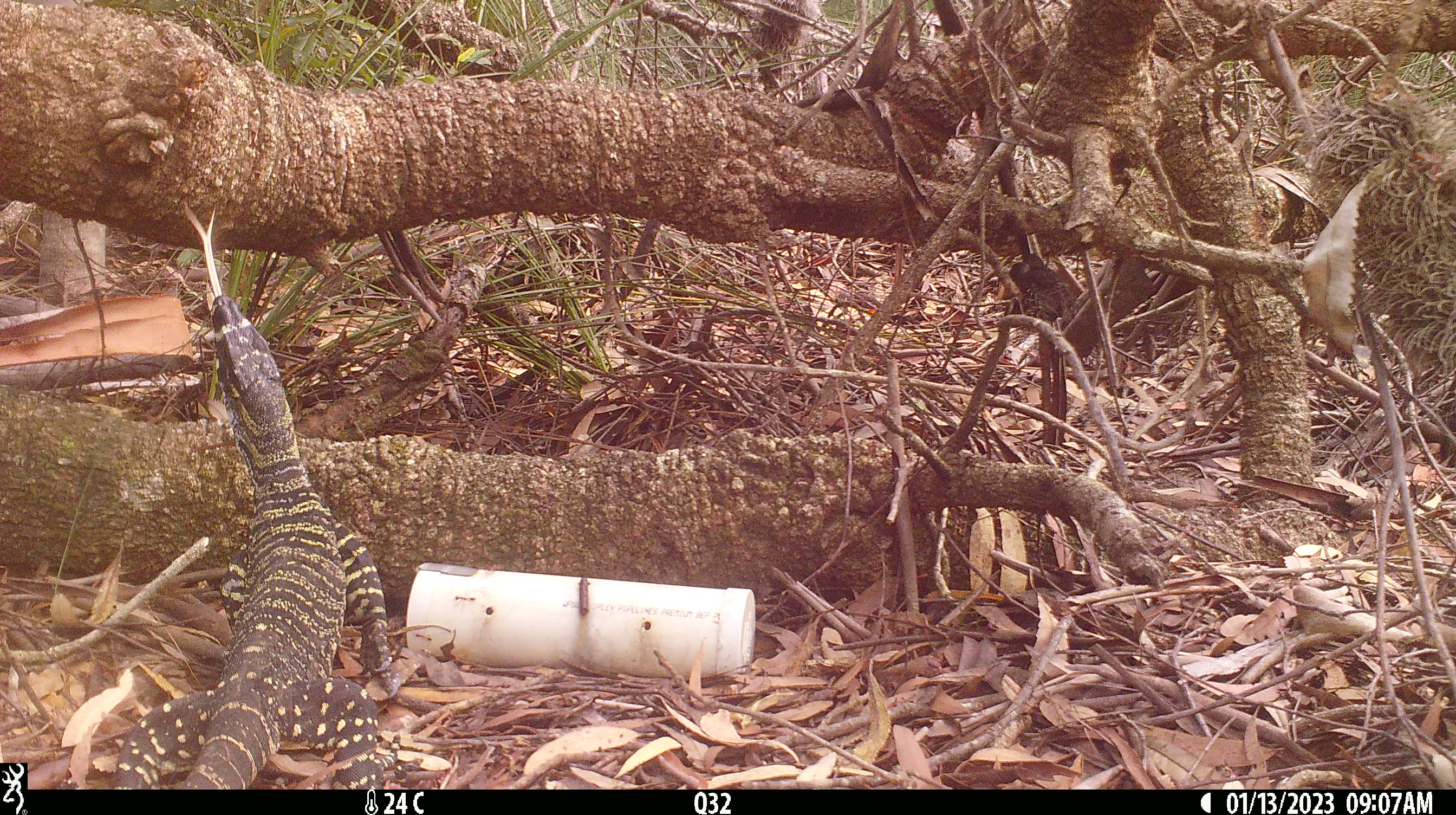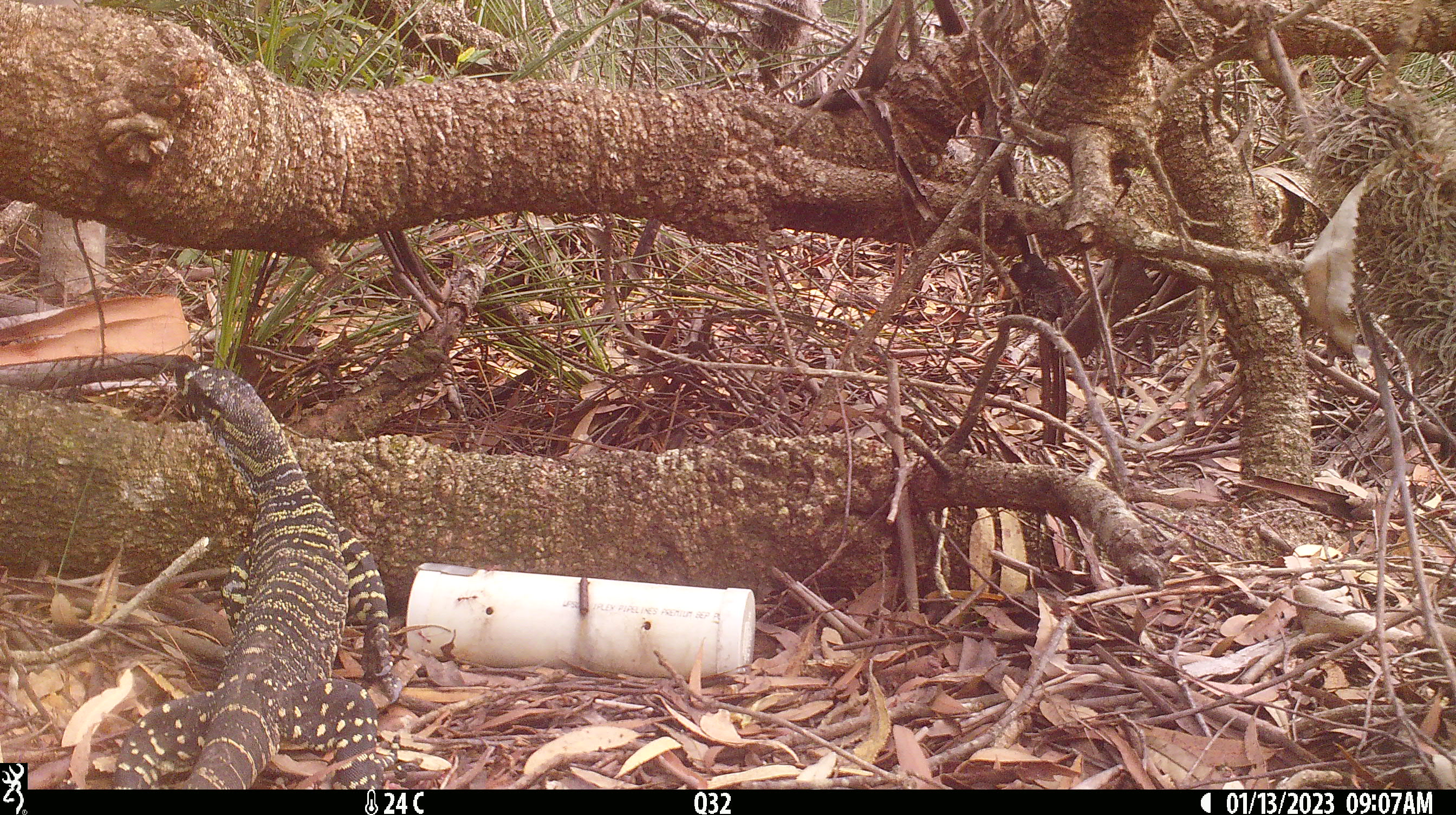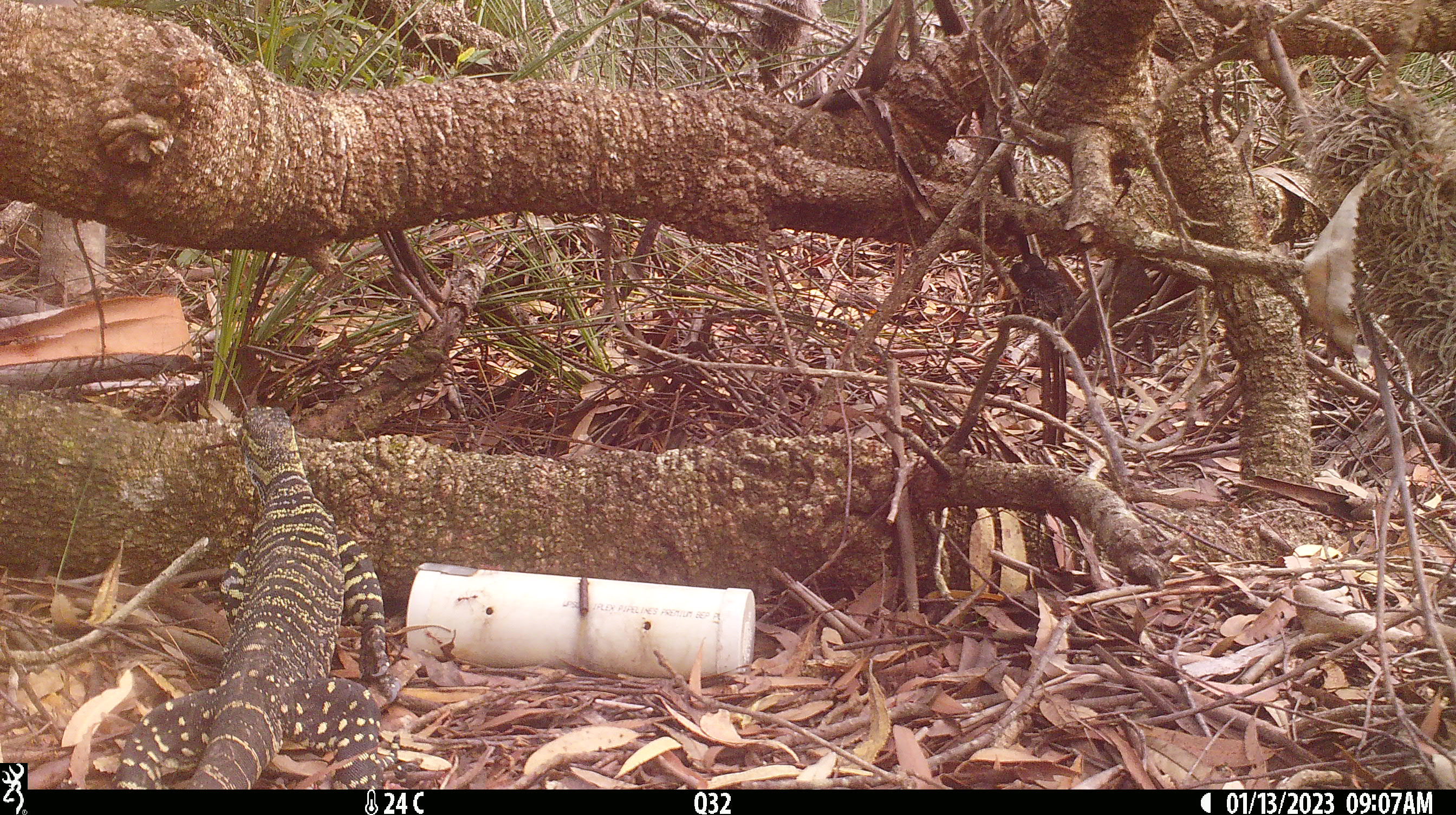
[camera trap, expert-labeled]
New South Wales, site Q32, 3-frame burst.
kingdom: Animalia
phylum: Chordata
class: Reptilia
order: Squamata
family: Varanidae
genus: Varanus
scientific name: Varanus varius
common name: lace monitor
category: goanna